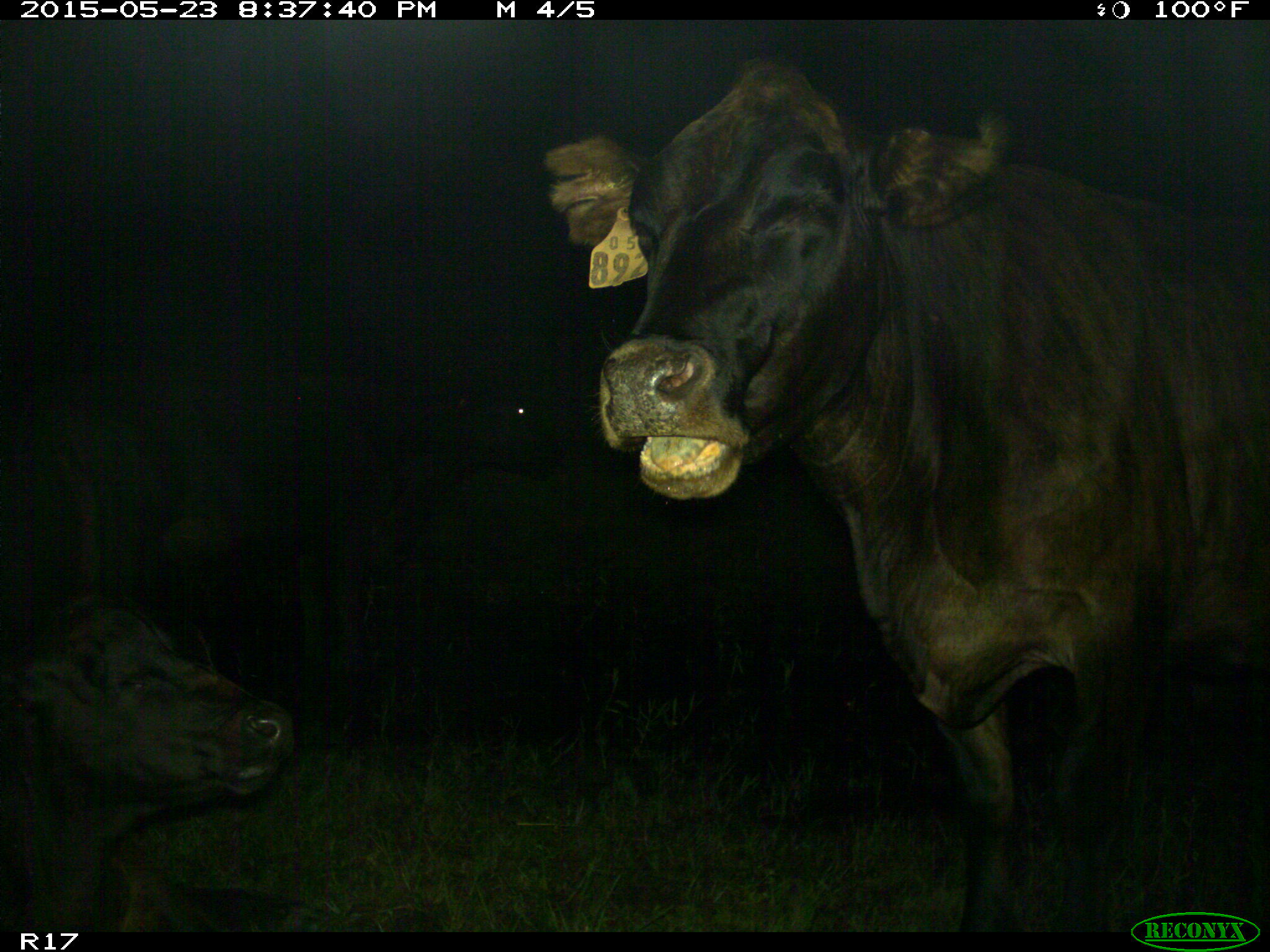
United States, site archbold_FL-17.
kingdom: Animalia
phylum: Chordata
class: Mammalia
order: Artiodactyla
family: Bovidae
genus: Bos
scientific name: Bos taurus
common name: domestic cow